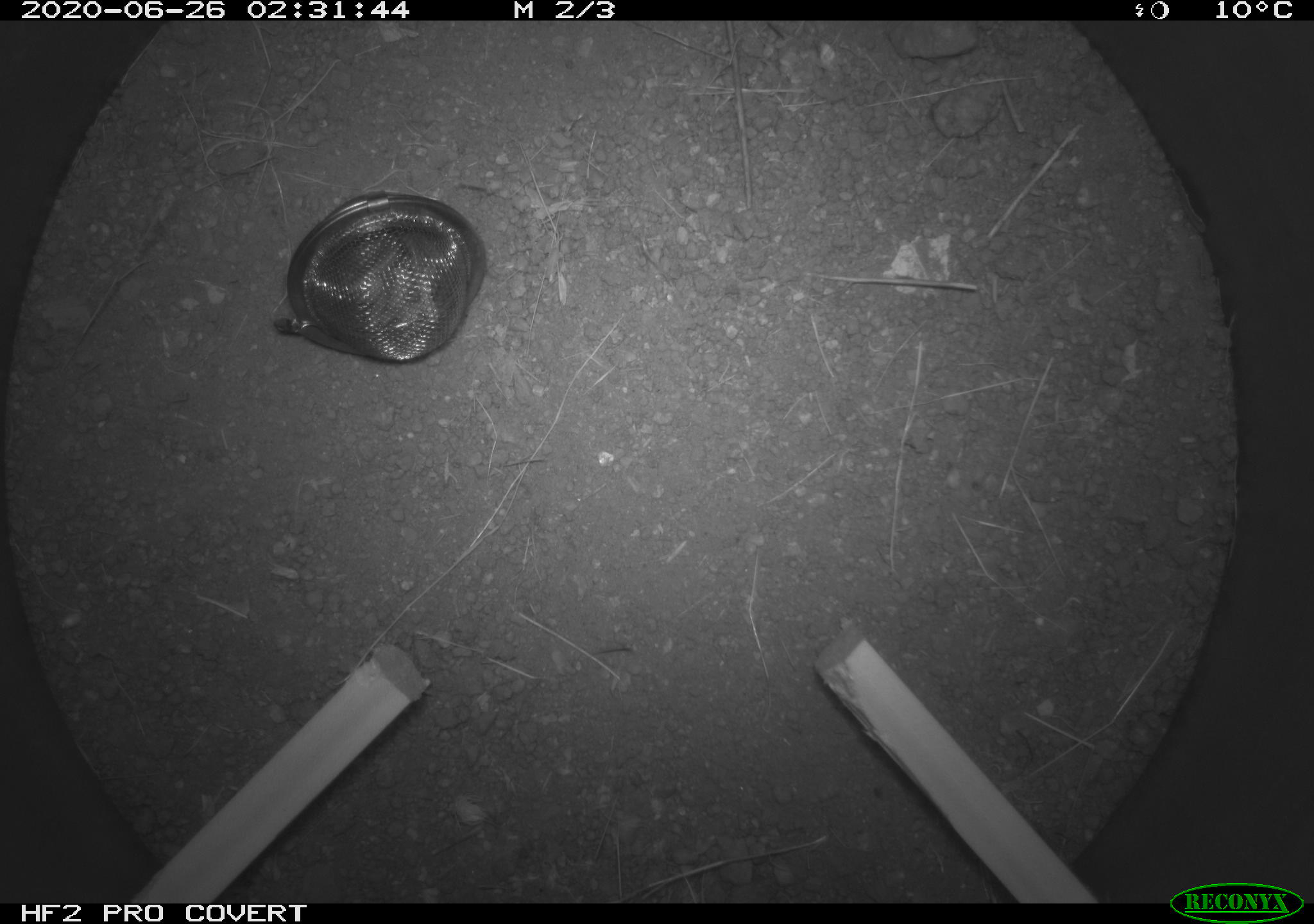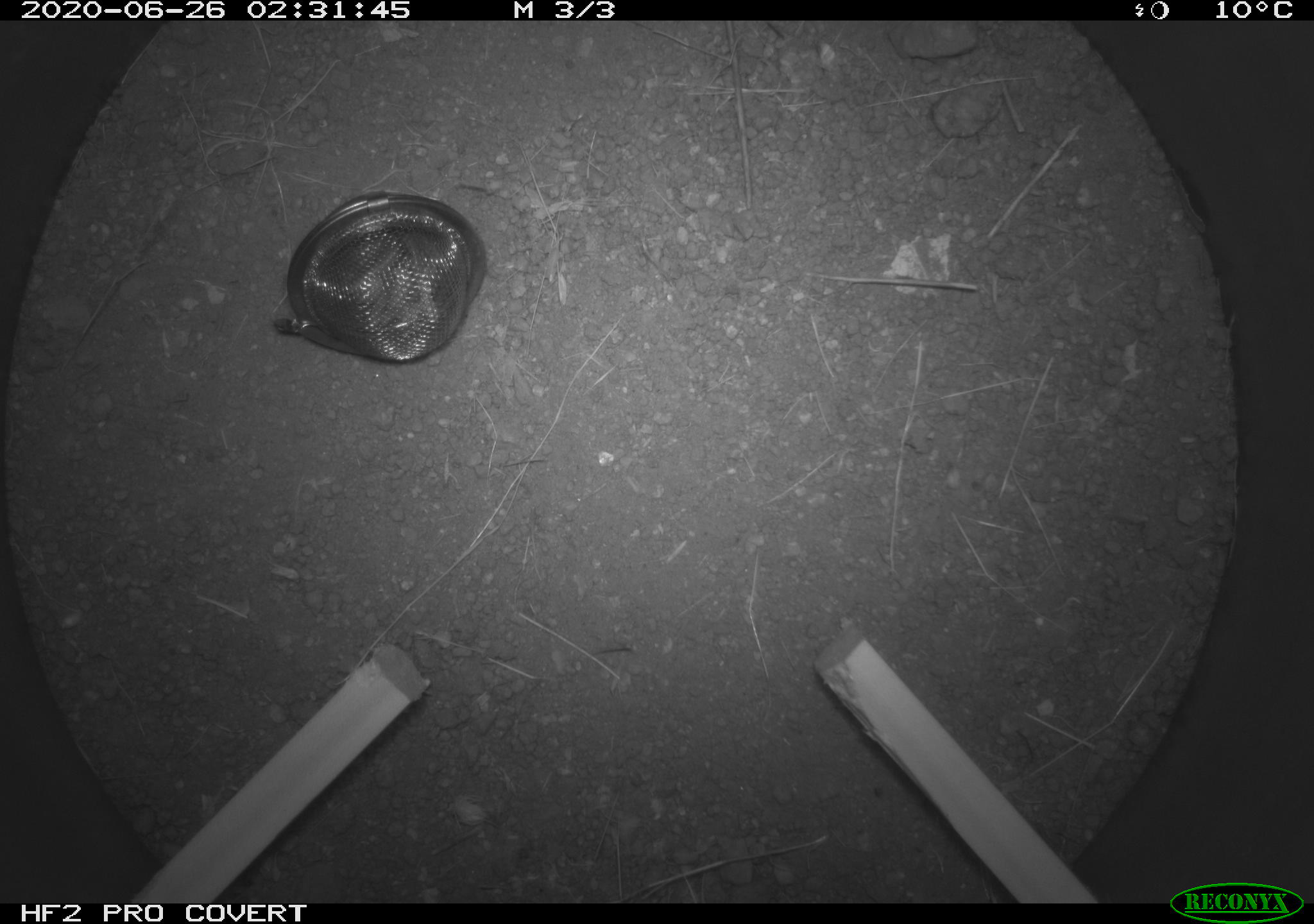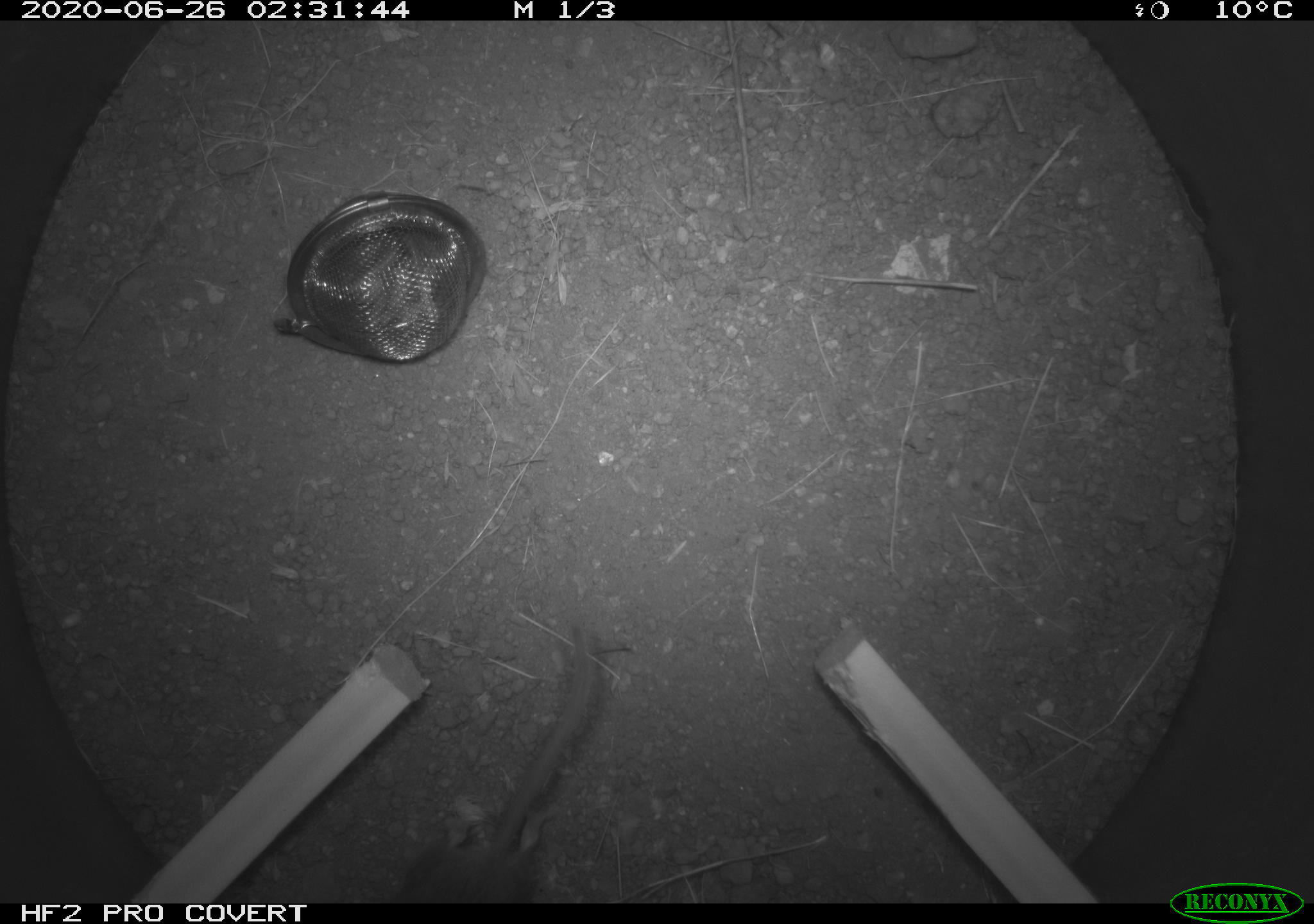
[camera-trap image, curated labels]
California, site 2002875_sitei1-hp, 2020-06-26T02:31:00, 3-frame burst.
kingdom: Animalia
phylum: Chordata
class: Mammalia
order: Rodentia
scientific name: Rodentia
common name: rodent